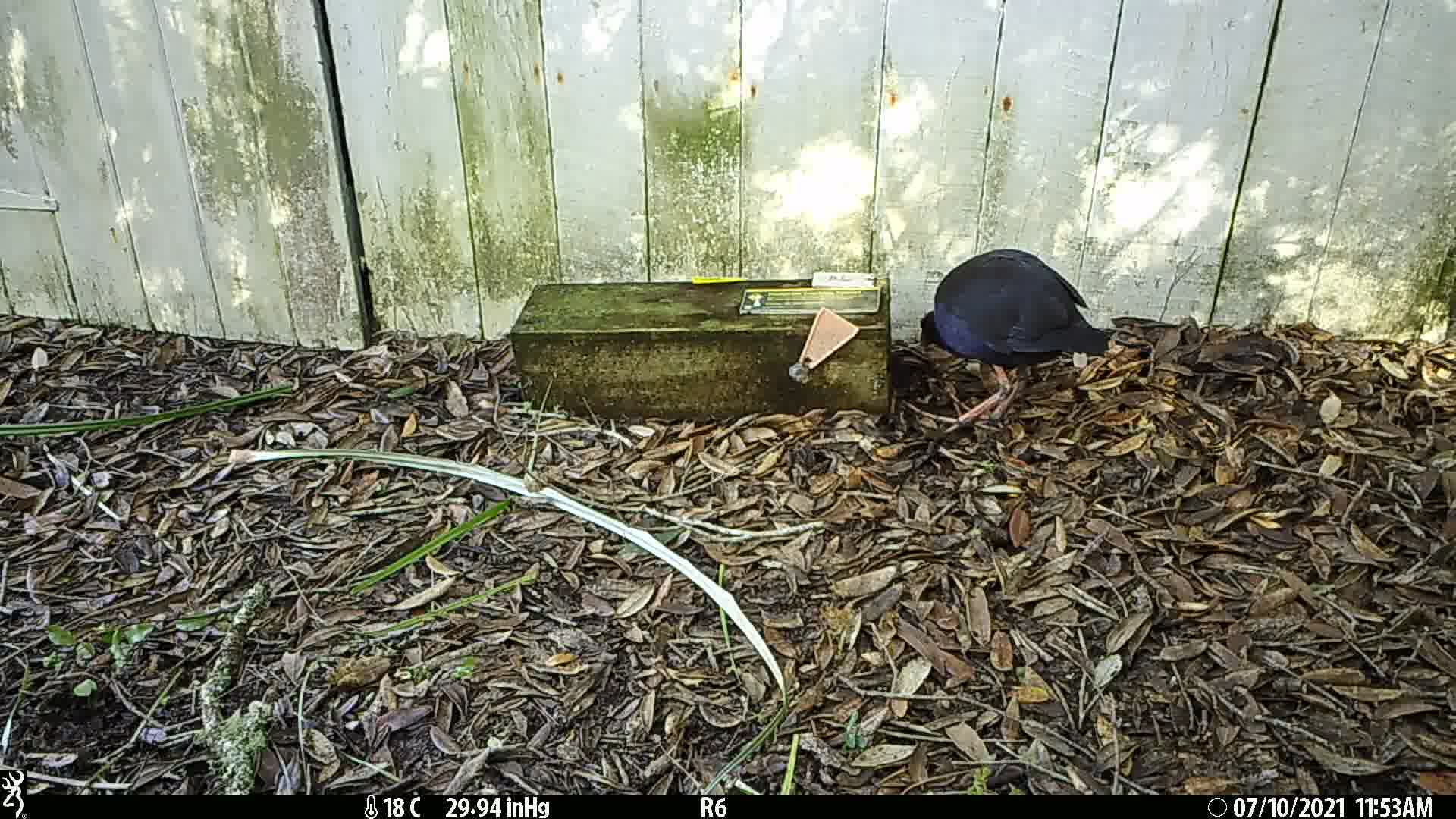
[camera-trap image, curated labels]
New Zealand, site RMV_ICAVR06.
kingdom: Animalia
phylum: Chordata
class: Aves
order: Gruiformes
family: Rallidae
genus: Porphyrio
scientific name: Porphyrio melanotus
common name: australasian swamphen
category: pukeko